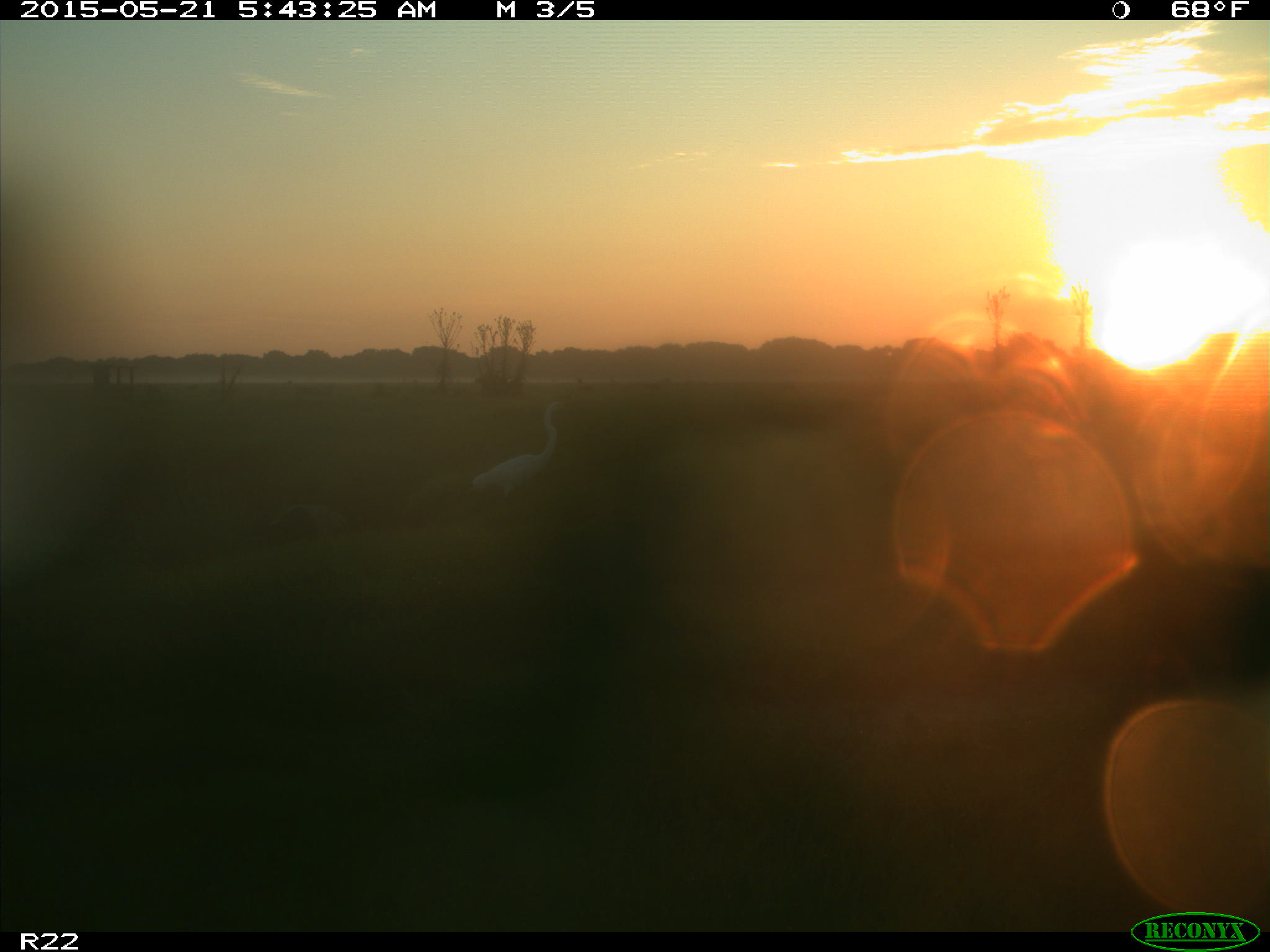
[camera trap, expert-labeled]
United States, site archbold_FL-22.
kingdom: Animalia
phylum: Chordata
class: Mammalia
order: Artiodactyla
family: Bovidae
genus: Bos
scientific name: Bos taurus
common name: domestic cow